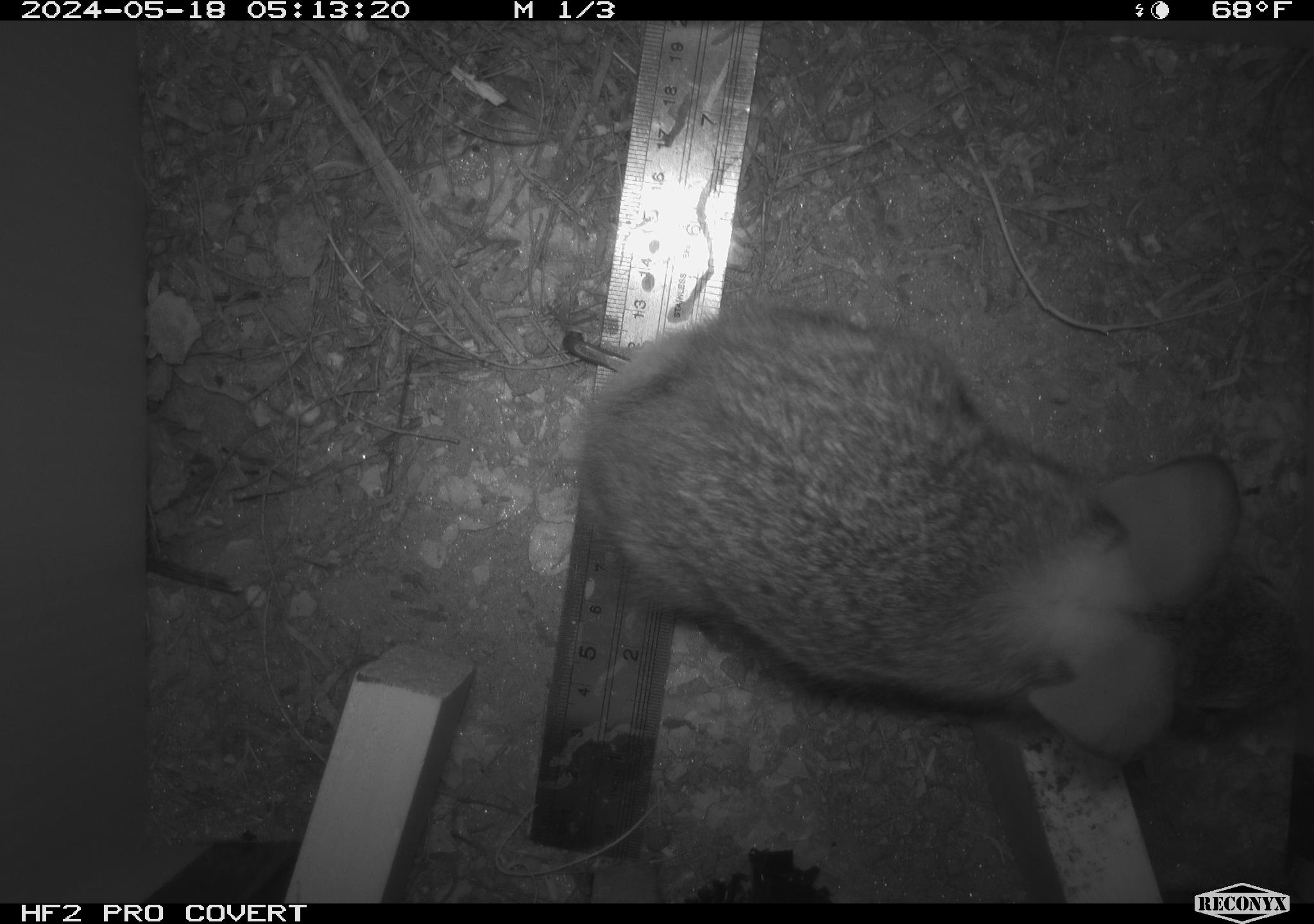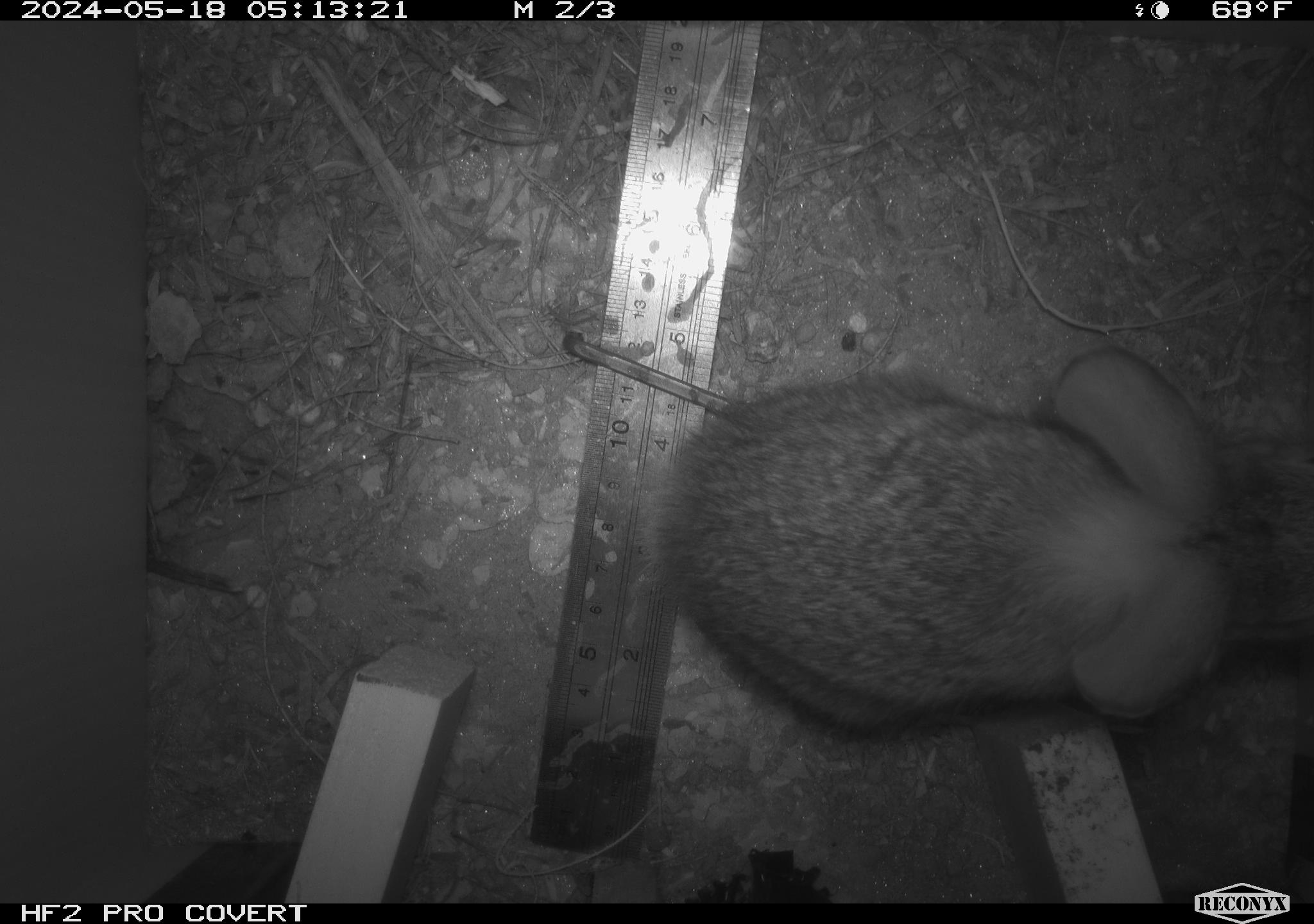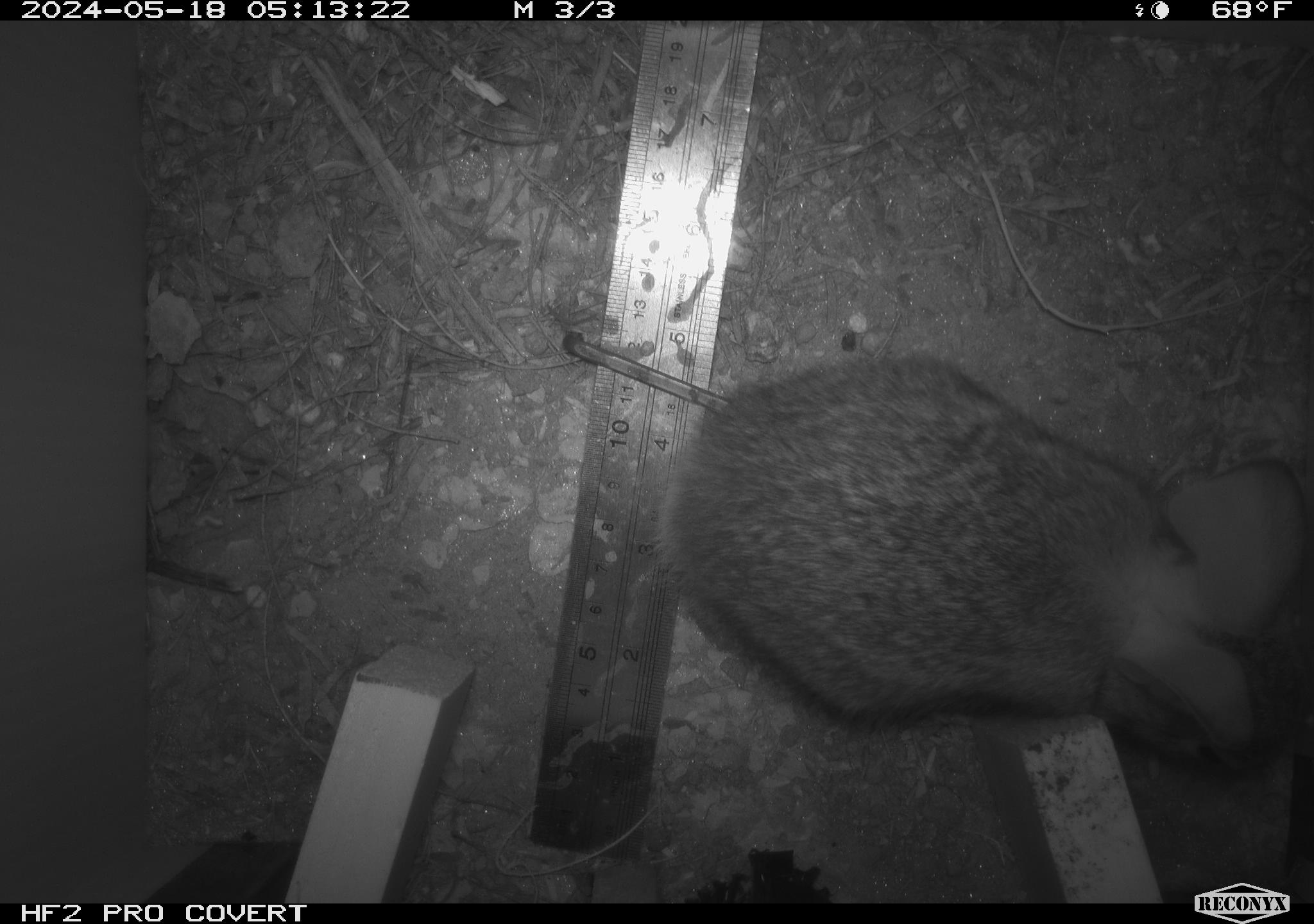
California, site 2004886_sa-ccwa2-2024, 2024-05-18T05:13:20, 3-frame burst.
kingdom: Animalia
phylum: Chordata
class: Mammalia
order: Lagomorpha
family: Leporidae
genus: Sylvilagus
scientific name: Sylvilagus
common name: cottontail rabbits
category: sylvilagus species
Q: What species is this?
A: Sylvilagus species (cottontail rabbits) (Sylvilagus).